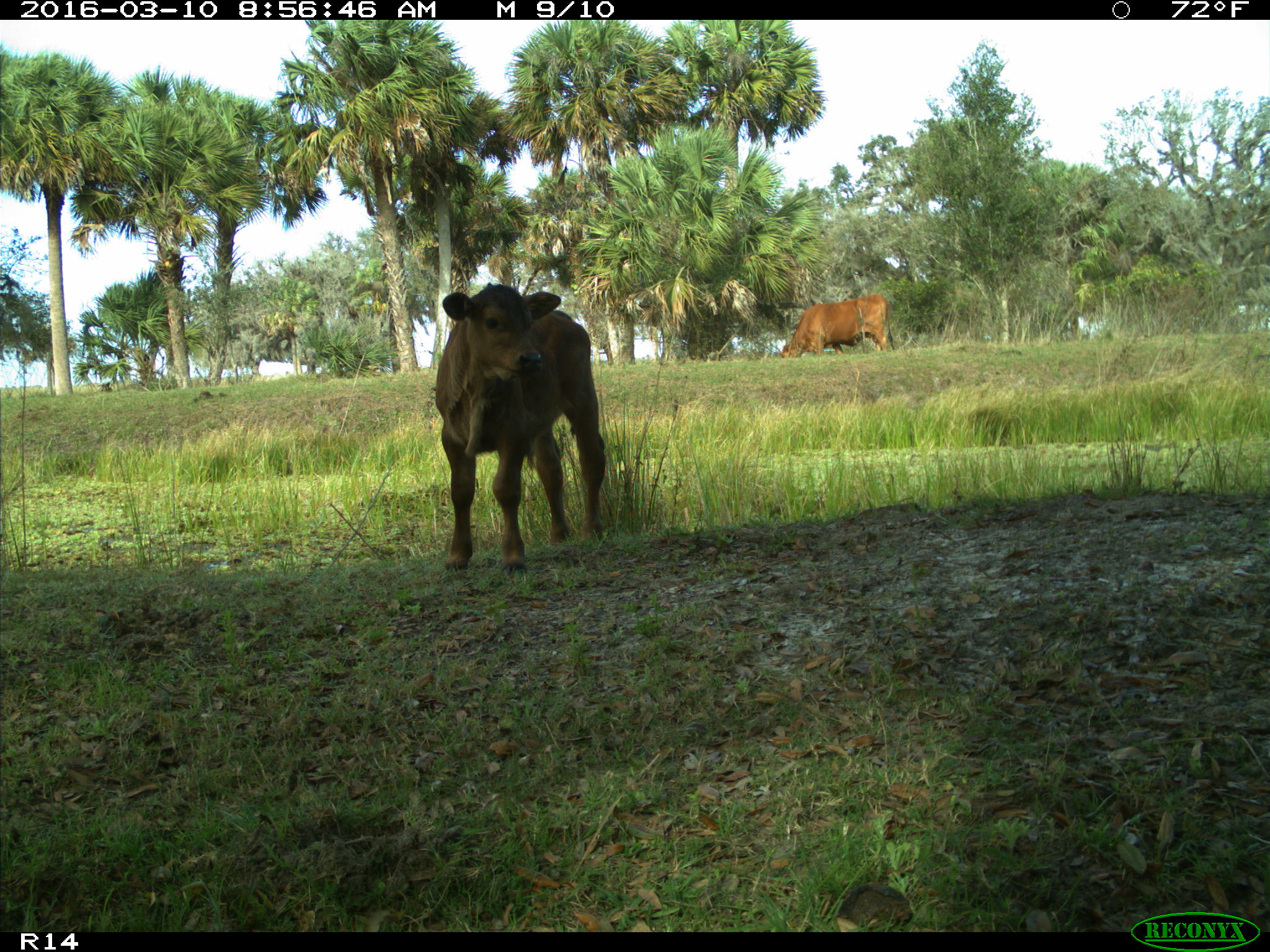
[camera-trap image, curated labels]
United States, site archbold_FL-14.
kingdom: Animalia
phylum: Chordata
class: Mammalia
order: Artiodactyla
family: Bovidae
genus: Bos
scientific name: Bos taurus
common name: domestic cow